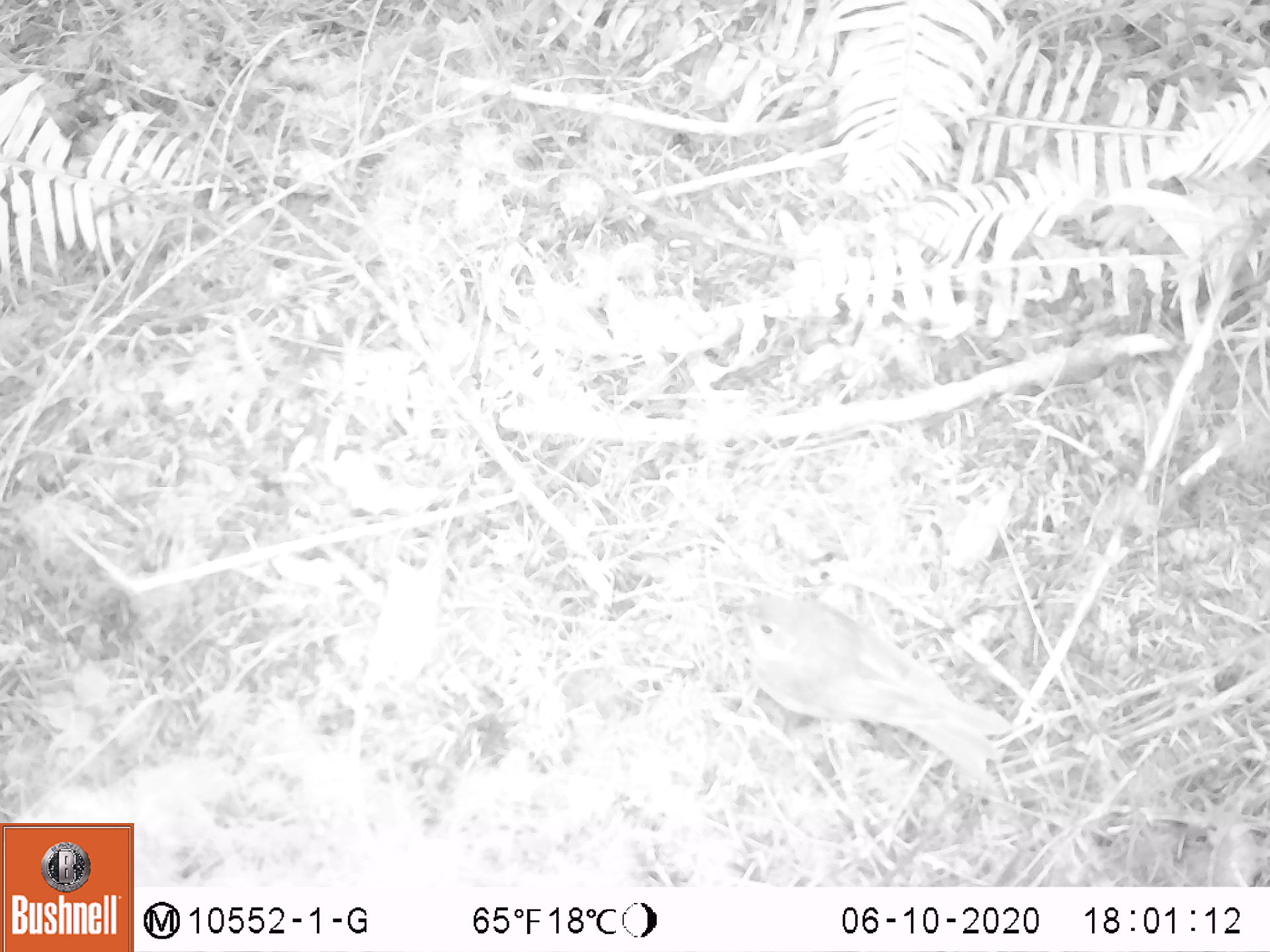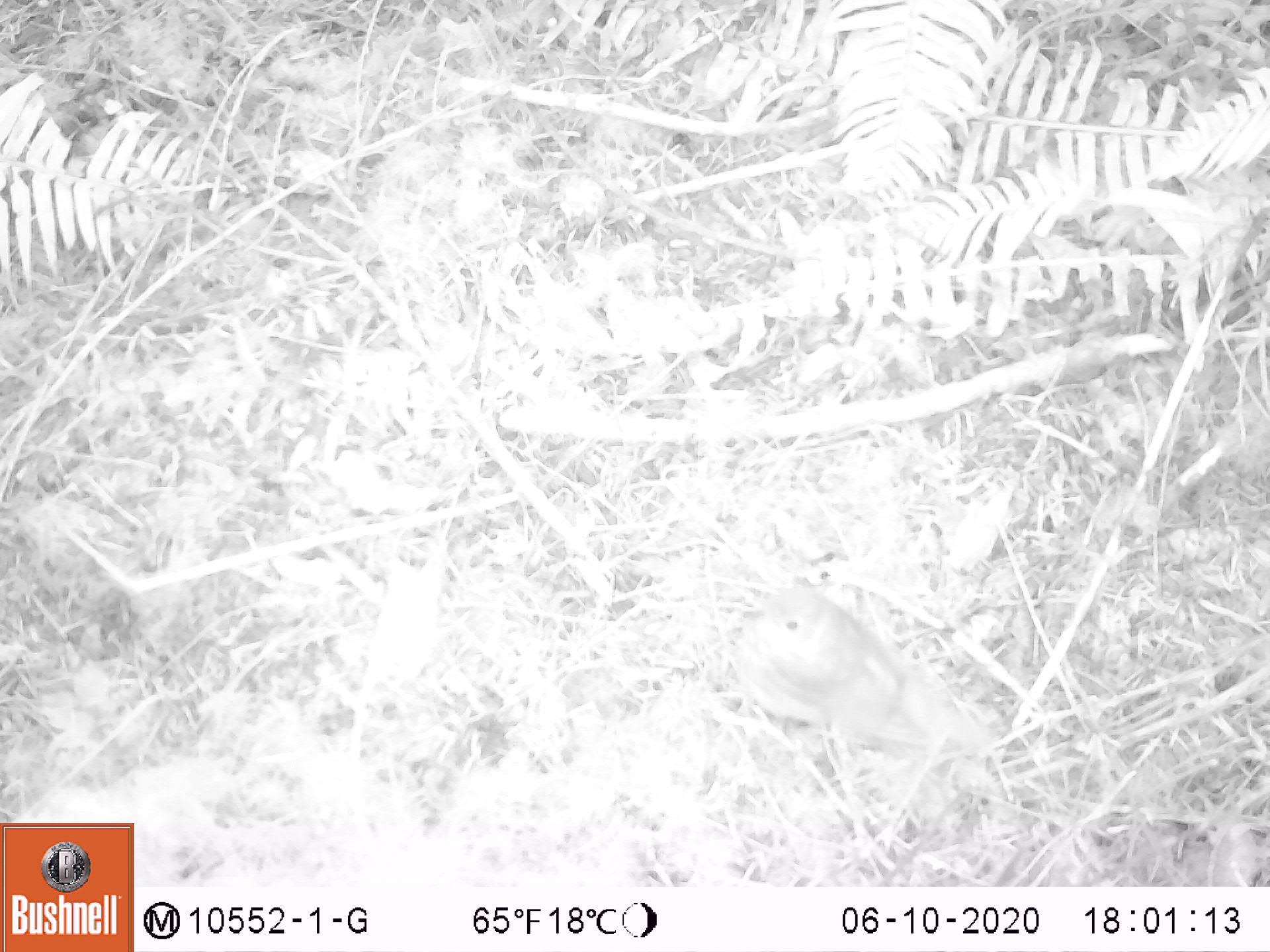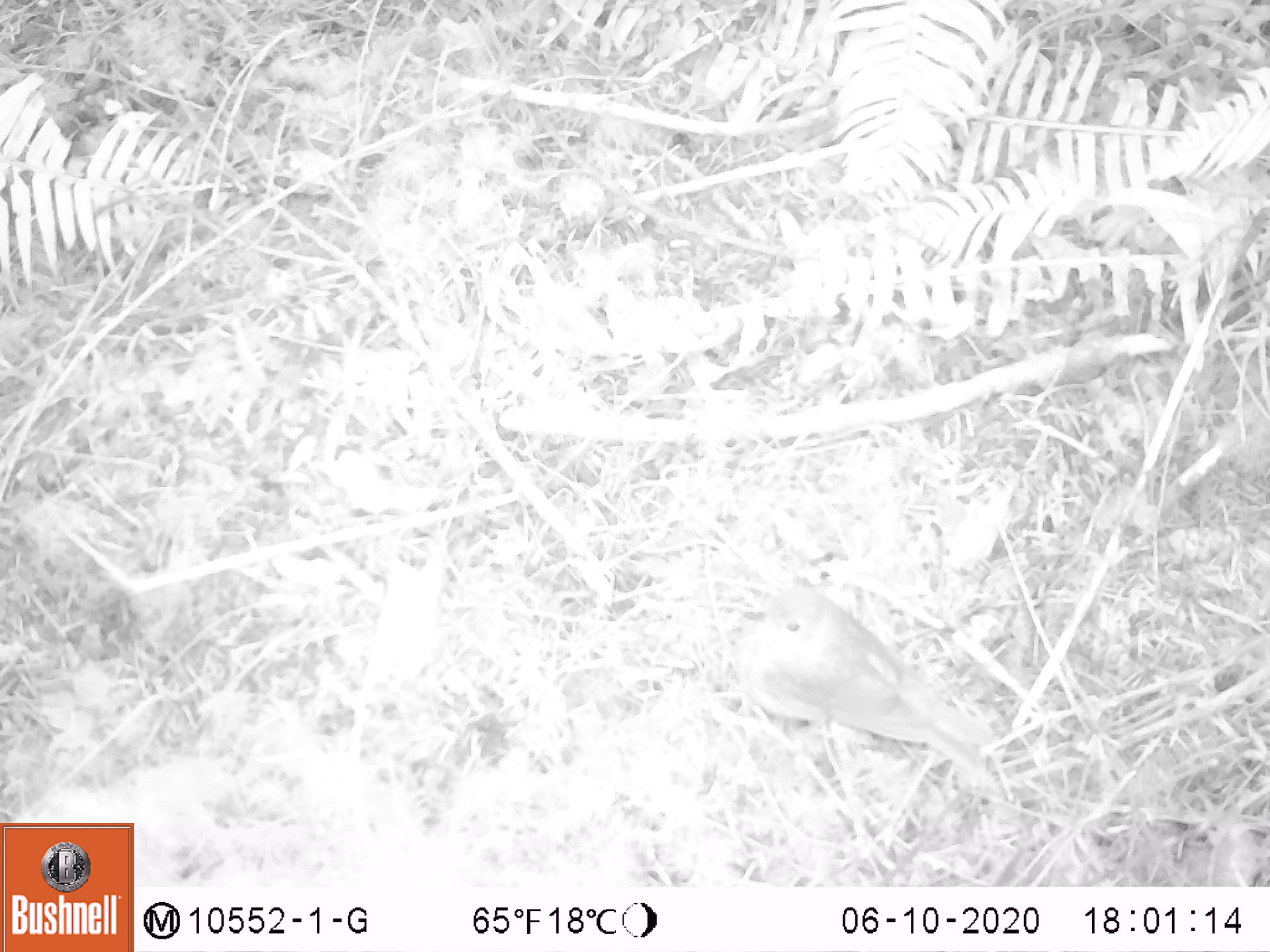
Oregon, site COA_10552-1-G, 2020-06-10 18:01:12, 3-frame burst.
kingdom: Animalia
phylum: Chordata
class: Aves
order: Passeriformes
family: Turdidae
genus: Catharus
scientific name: Catharus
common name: brown thrushes and nightingale-thrushes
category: catharus species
Catharus species (brown thrushes and nightingale-thrushes) (Catharus).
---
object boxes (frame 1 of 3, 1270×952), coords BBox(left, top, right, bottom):
catharus species: BBox(727, 599, 998, 781)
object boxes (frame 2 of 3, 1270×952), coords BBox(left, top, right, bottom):
catharus species: BBox(729, 574, 987, 756)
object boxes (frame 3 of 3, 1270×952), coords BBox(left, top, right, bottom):
catharus species: BBox(739, 591, 990, 771)